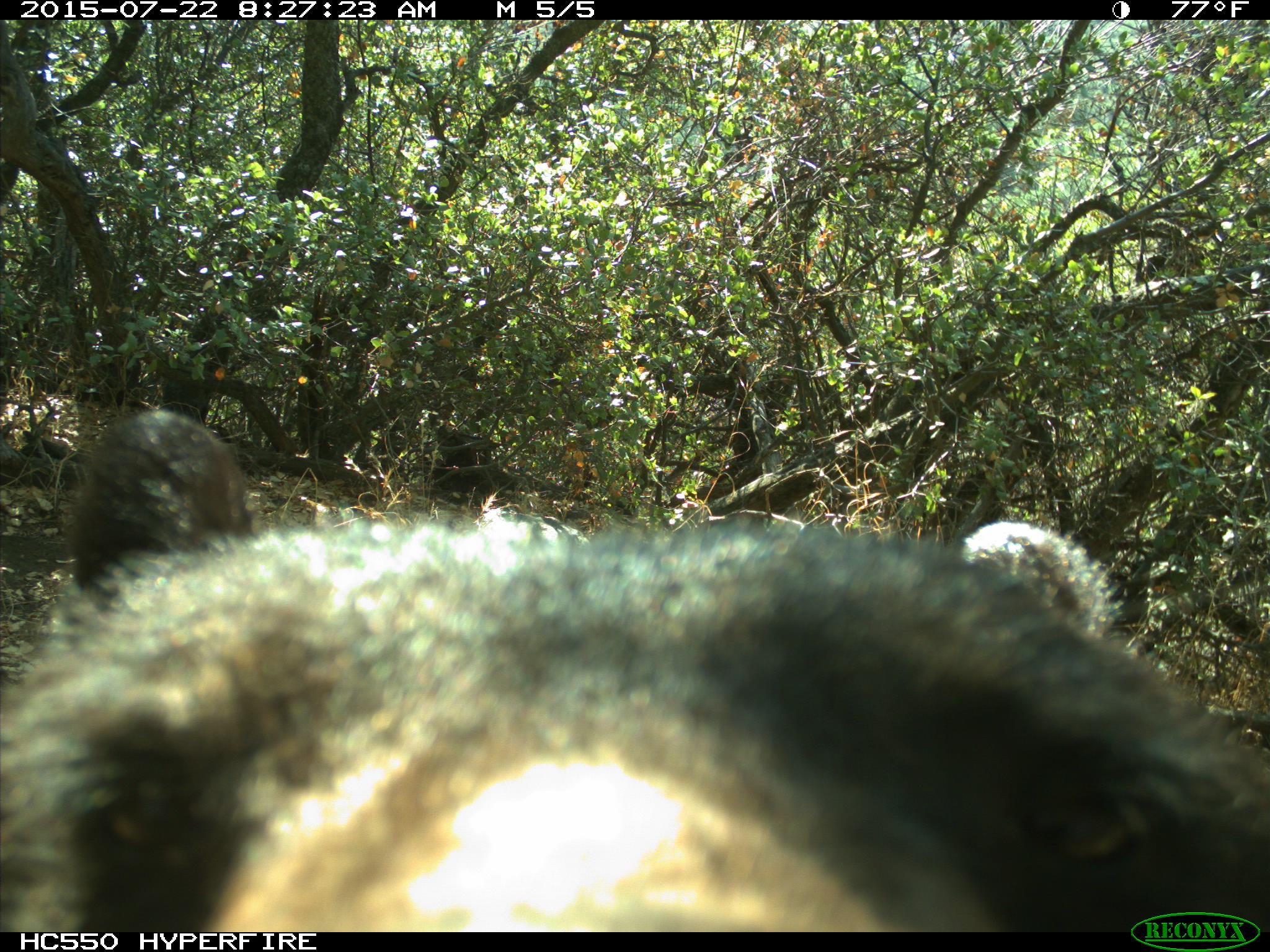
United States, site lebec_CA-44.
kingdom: Animalia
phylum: Chordata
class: Mammalia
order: Carnivora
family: Ursidae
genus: Ursus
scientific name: Ursus americanus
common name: american black bear